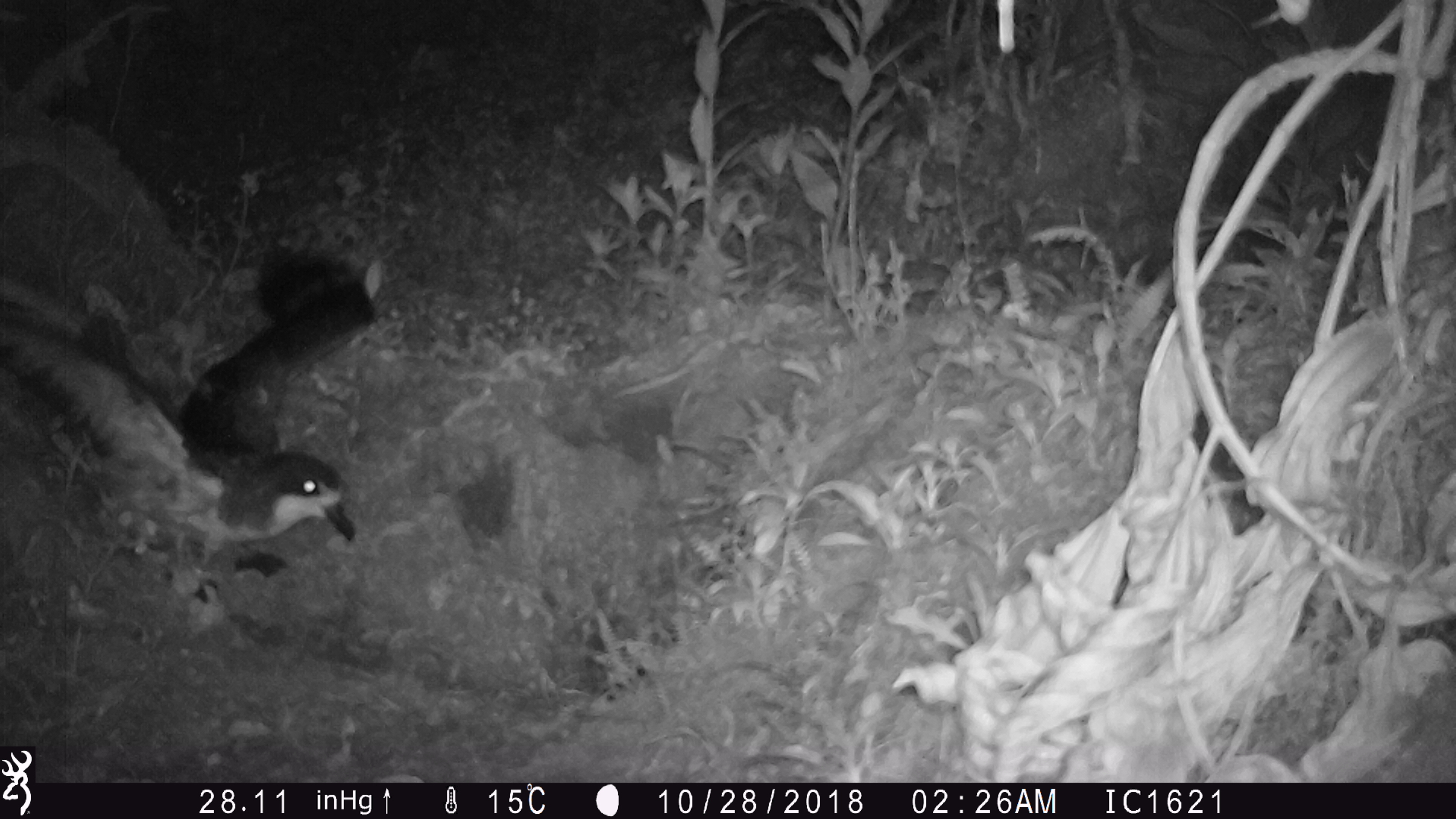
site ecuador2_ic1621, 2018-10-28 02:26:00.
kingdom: Animalia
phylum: Chordata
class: Aves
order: Procellariiformes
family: Procellariidae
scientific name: Procellariidae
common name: petrel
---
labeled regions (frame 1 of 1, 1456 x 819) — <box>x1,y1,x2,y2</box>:
petrel: <box>0,232,392,632</box>